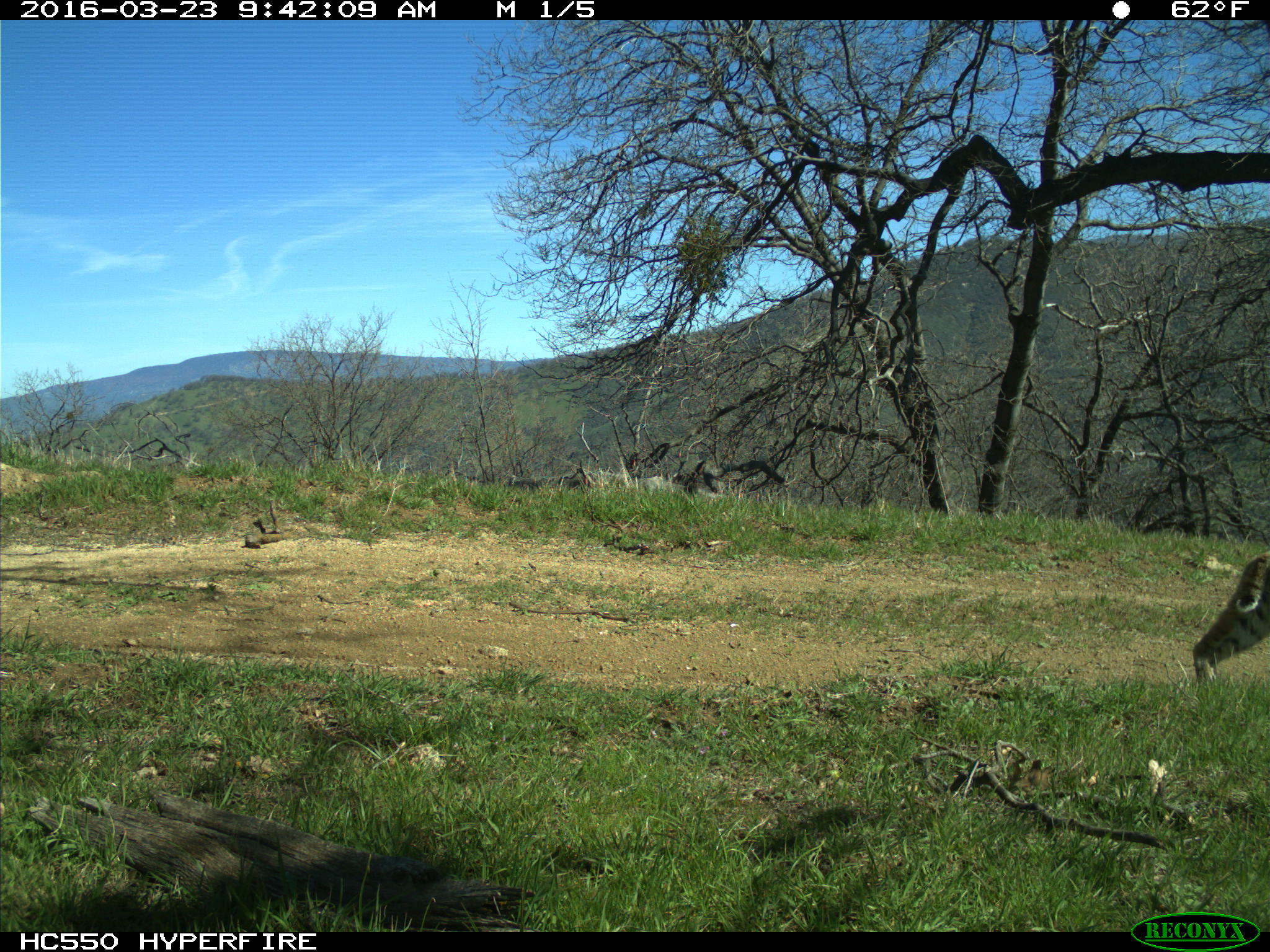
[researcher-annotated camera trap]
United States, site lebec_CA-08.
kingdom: Animalia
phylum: Chordata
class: Mammalia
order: Carnivora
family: Felidae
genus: Lynx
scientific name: Lynx rufus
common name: bobcat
Lynx rufus (bobcat).